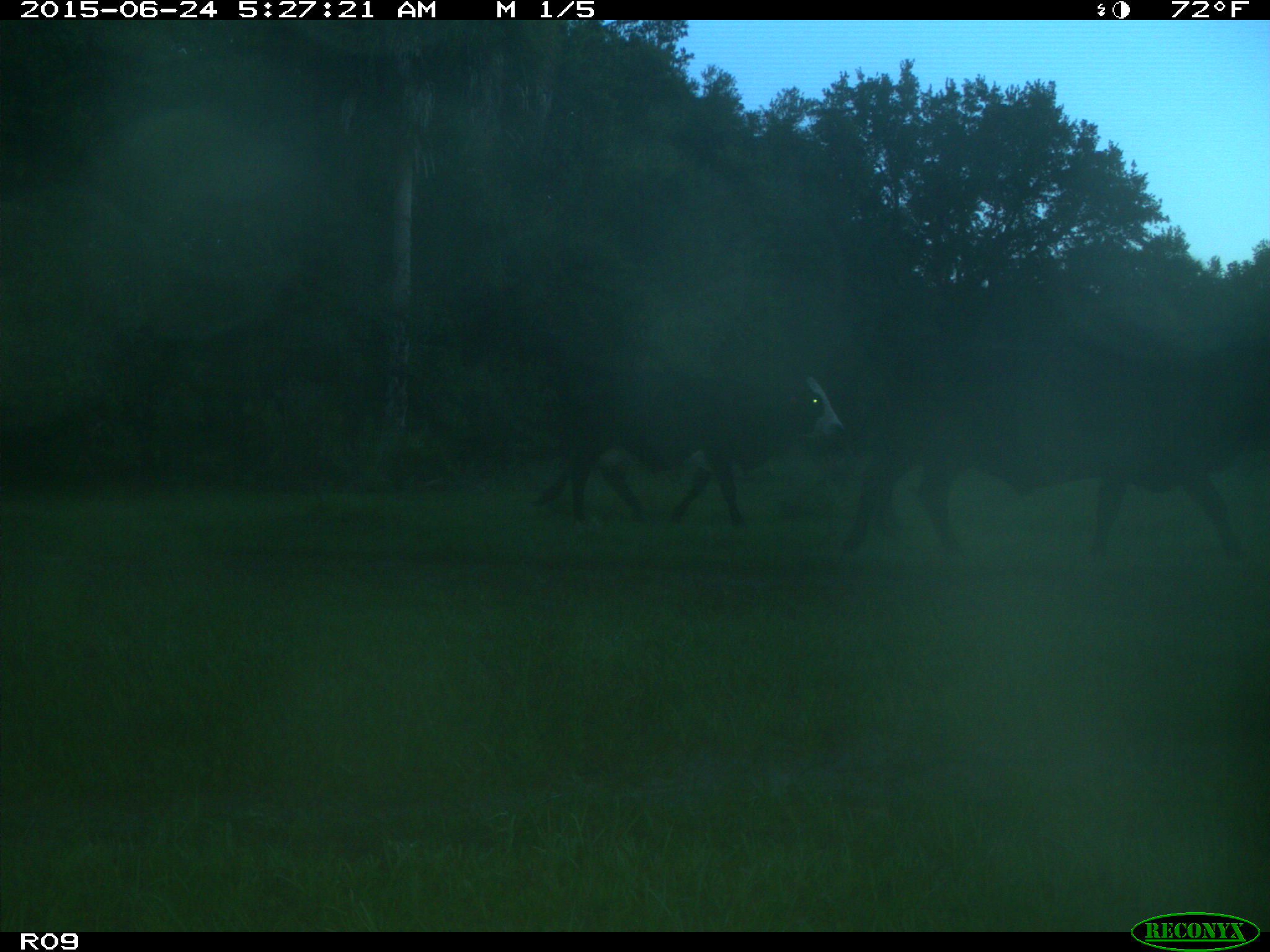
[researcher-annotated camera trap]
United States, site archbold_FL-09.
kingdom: Animalia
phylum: Chordata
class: Mammalia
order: Artiodactyla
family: Bovidae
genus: Bos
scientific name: Bos taurus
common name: domestic cow